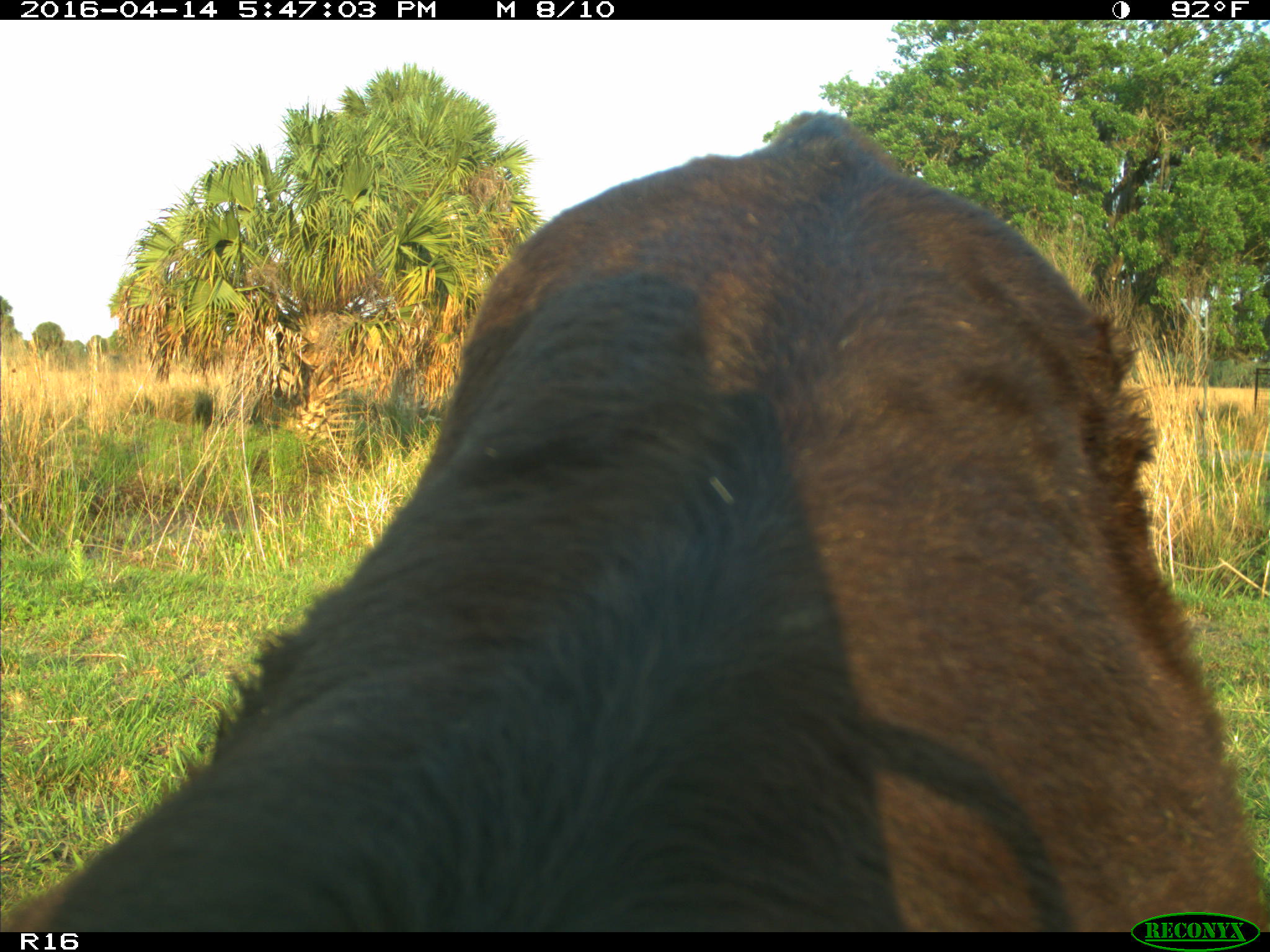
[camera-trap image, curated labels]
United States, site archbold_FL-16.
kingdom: Animalia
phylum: Chordata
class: Mammalia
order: Artiodactyla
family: Bovidae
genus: Bos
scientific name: Bos taurus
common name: domestic cow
Bos taurus (domestic cow).